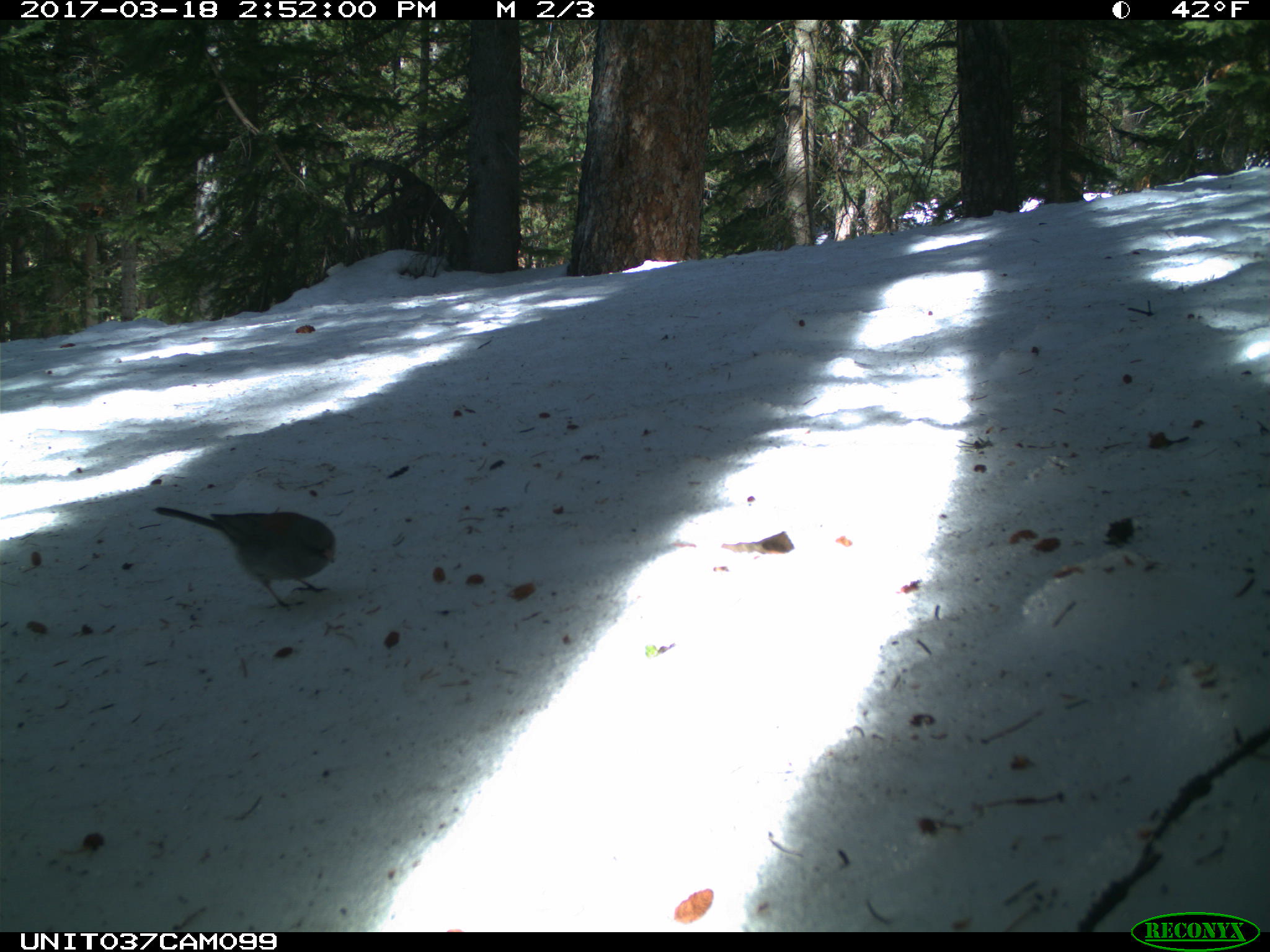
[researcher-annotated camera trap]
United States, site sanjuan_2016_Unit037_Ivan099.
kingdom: Animalia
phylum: Chordata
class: Aves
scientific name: Aves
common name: birds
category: unidentified bird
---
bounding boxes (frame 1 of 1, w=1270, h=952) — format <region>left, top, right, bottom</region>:
animal: <region>152, 499, 339, 610</region>